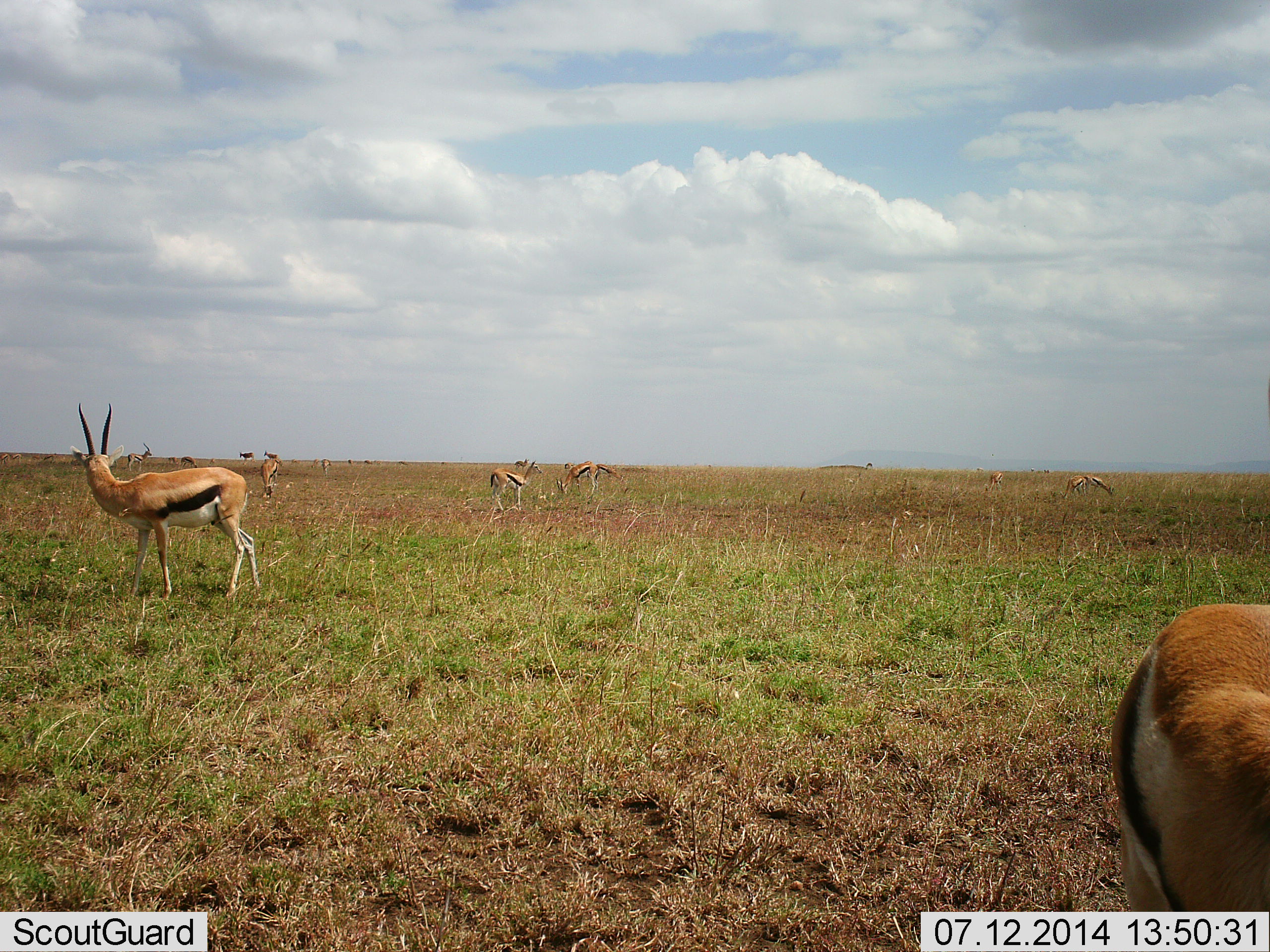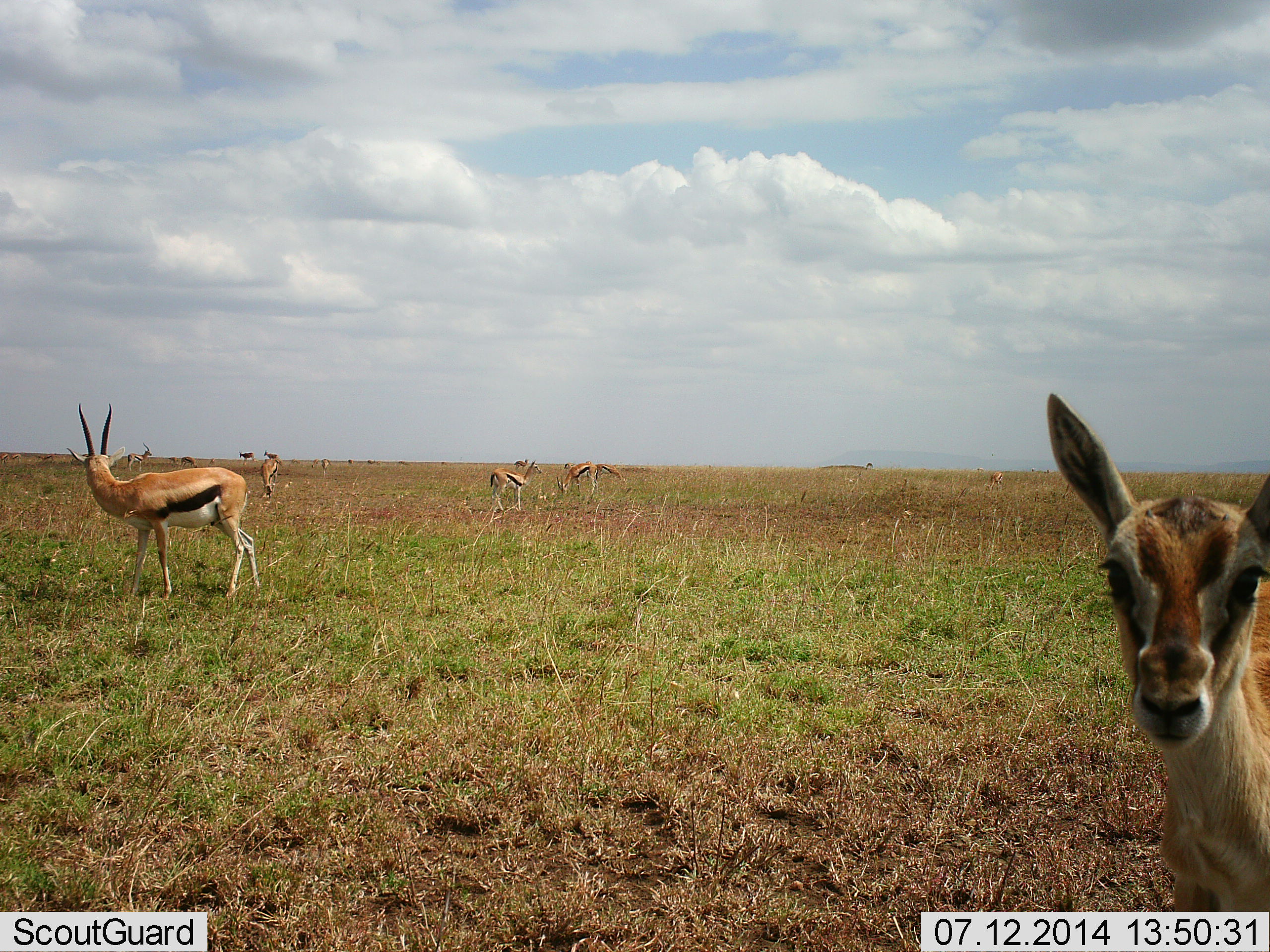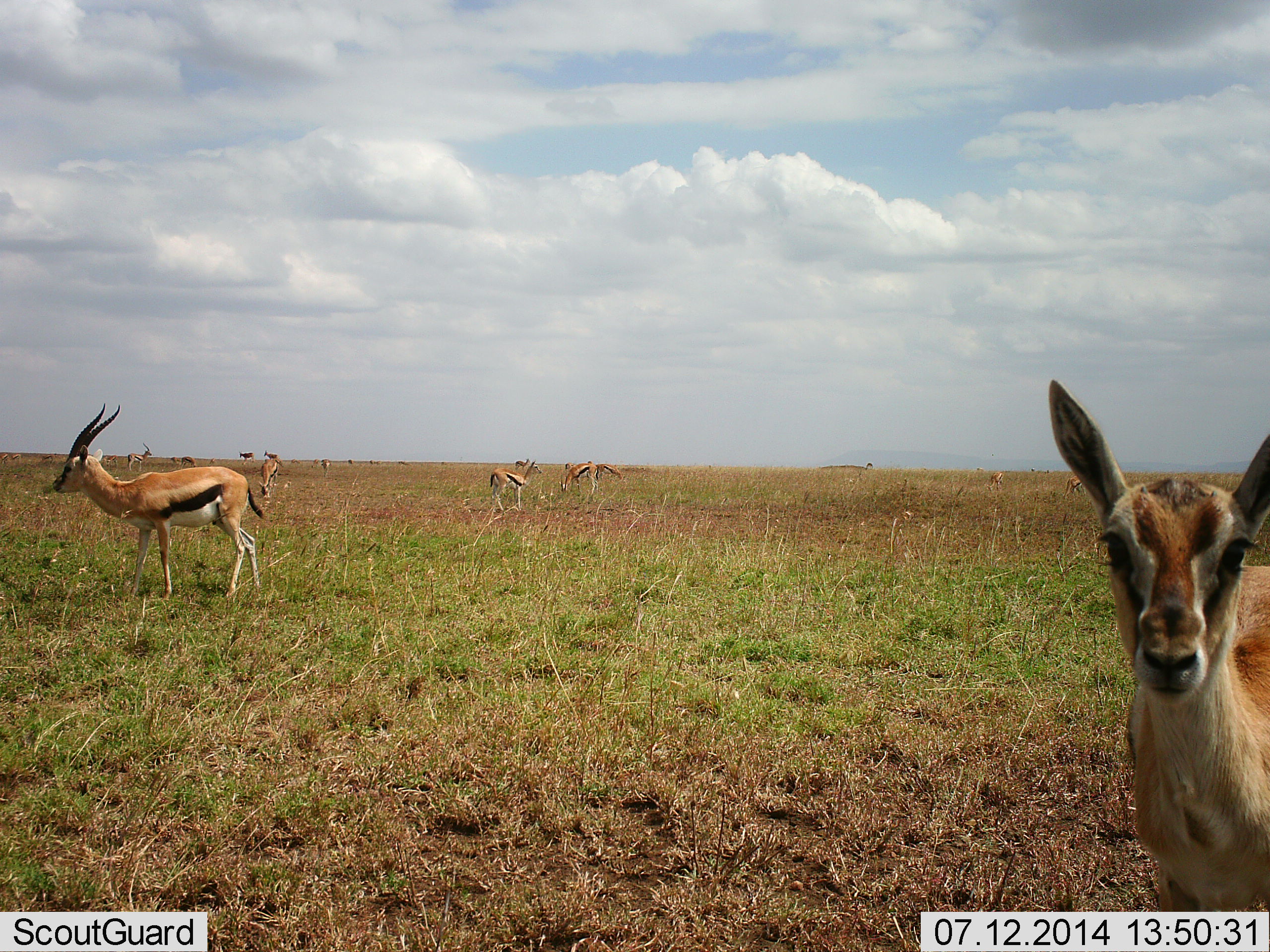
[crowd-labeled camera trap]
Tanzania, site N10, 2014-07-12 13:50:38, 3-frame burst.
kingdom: Animalia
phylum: Chordata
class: Mammalia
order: Artiodactyla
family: Bovidae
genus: Eudorcas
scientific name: Eudorcas thomsonii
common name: thomson's gazelle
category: gazellethomsons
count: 9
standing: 80%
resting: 0%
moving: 10%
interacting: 0%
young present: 20%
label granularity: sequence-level